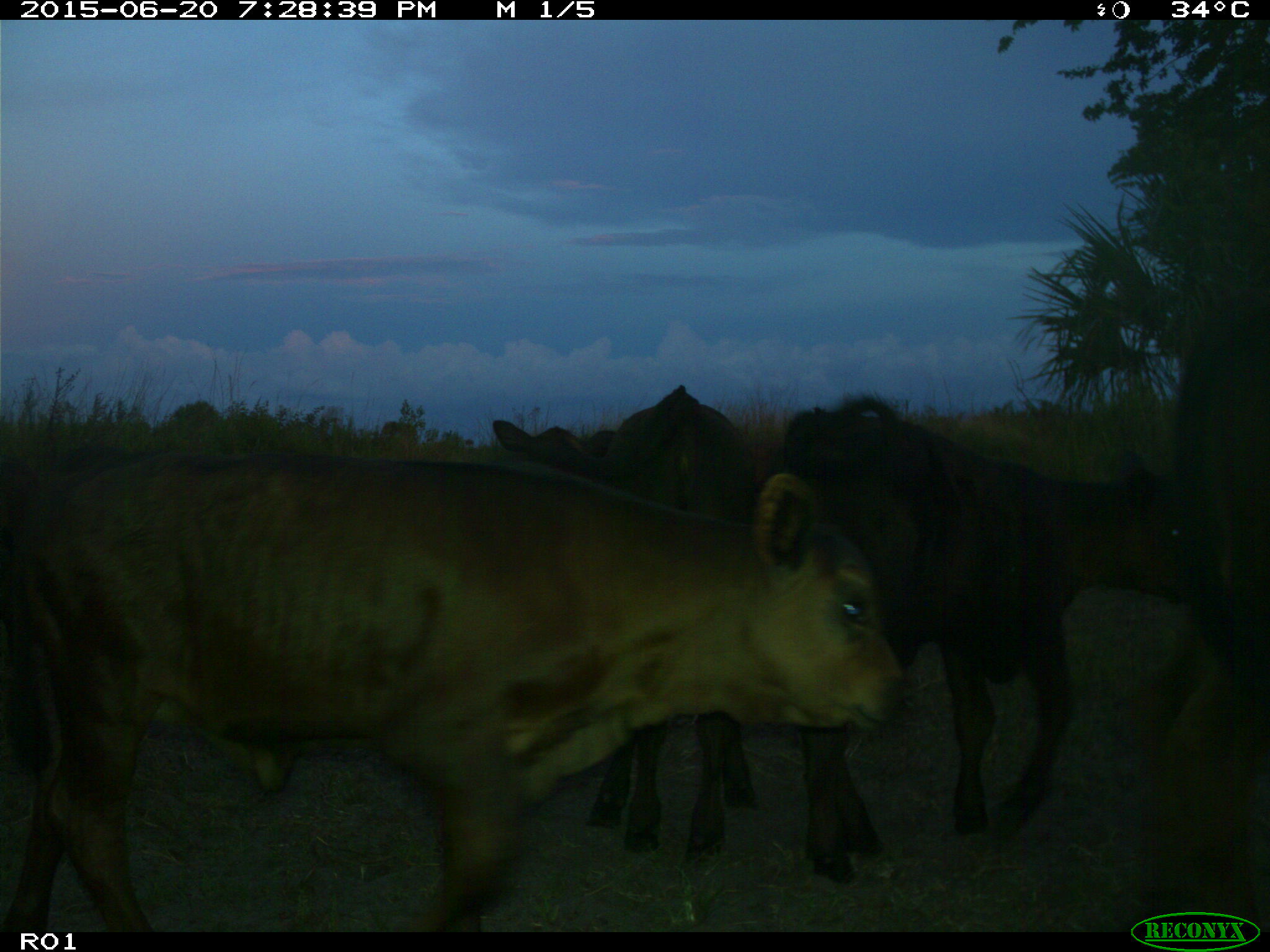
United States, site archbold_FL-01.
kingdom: Animalia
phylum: Chordata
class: Mammalia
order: Artiodactyla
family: Bovidae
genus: Bos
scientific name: Bos taurus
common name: domestic cow